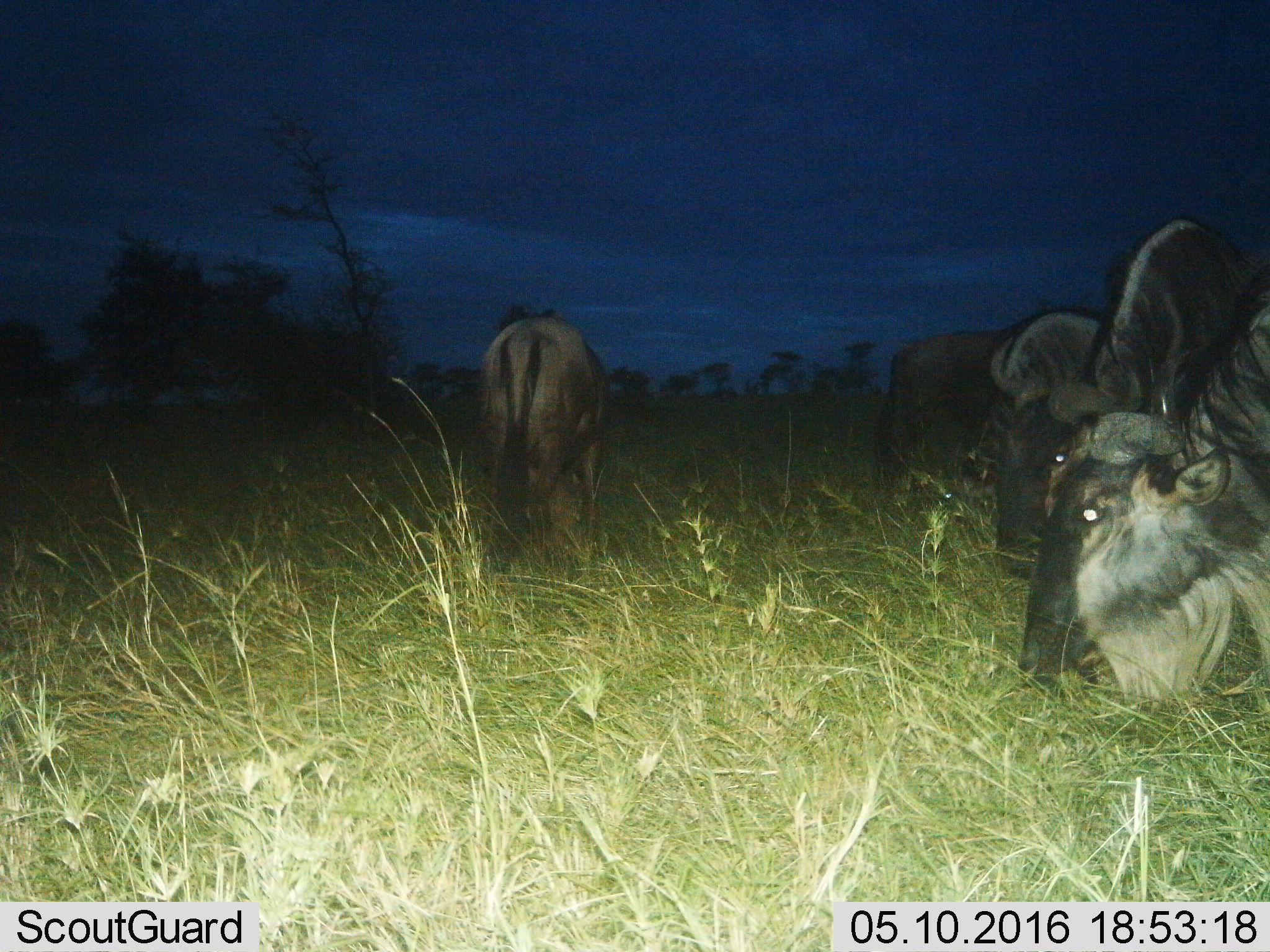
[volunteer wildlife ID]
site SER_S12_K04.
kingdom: Animalia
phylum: Chordata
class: Mammalia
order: Artiodactyla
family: Bovidae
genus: Connochaetes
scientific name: Connochaetes taurinus taurinus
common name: blue wildebeest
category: wildebeestblue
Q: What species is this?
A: Wildebeestblue (blue wildebeest) (Connochaetes taurinus taurinus).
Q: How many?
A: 5.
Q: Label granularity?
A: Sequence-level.